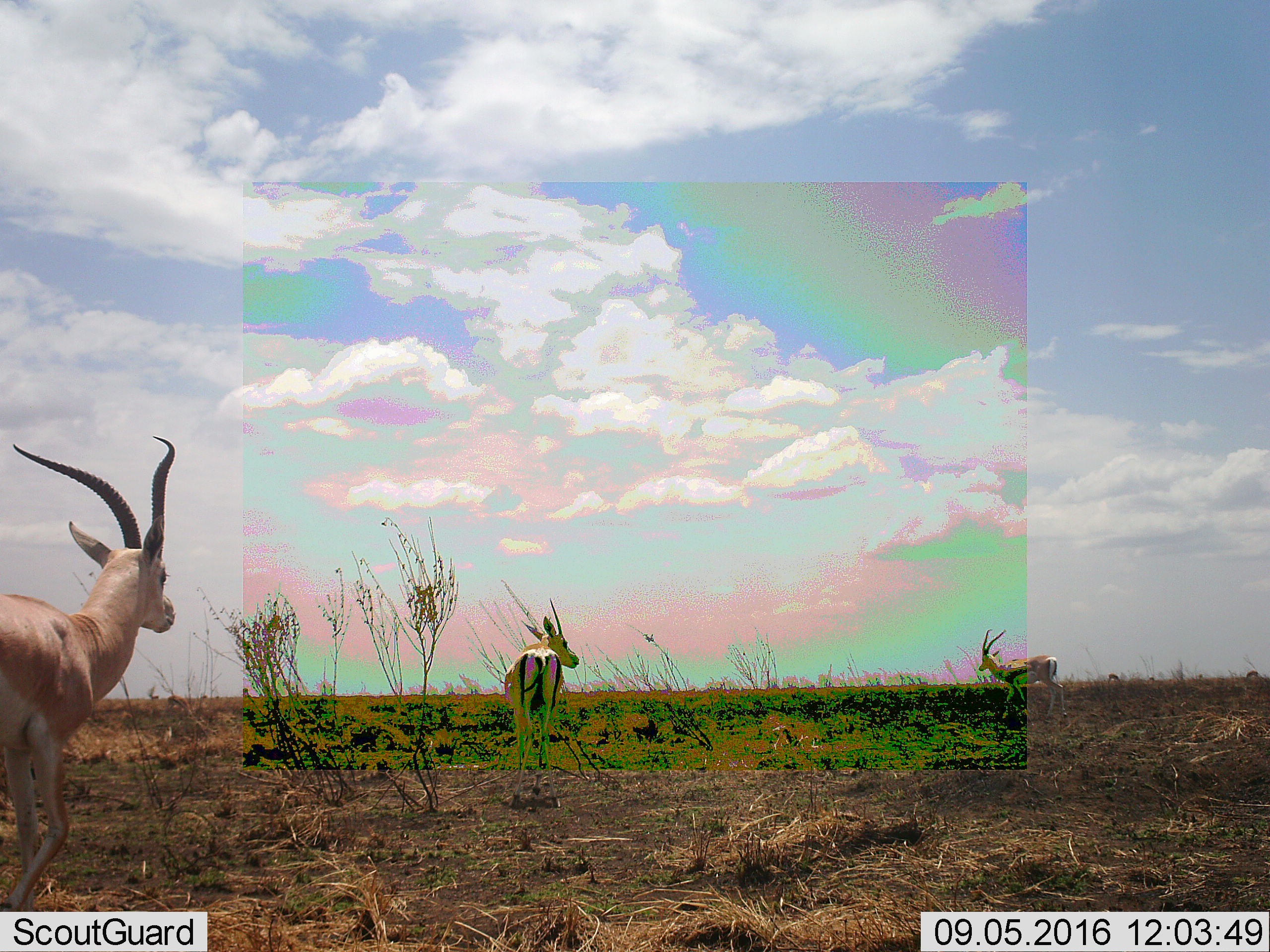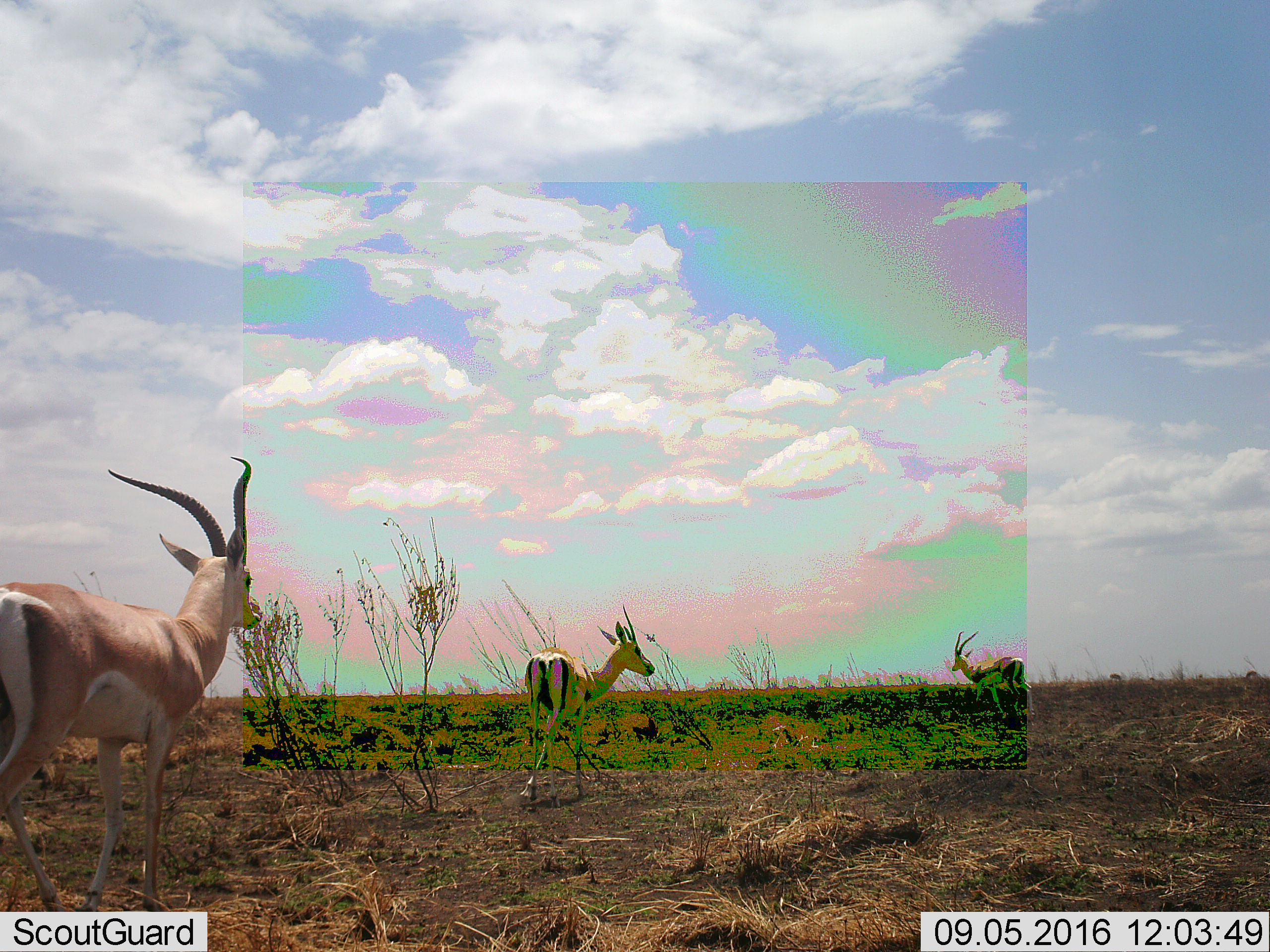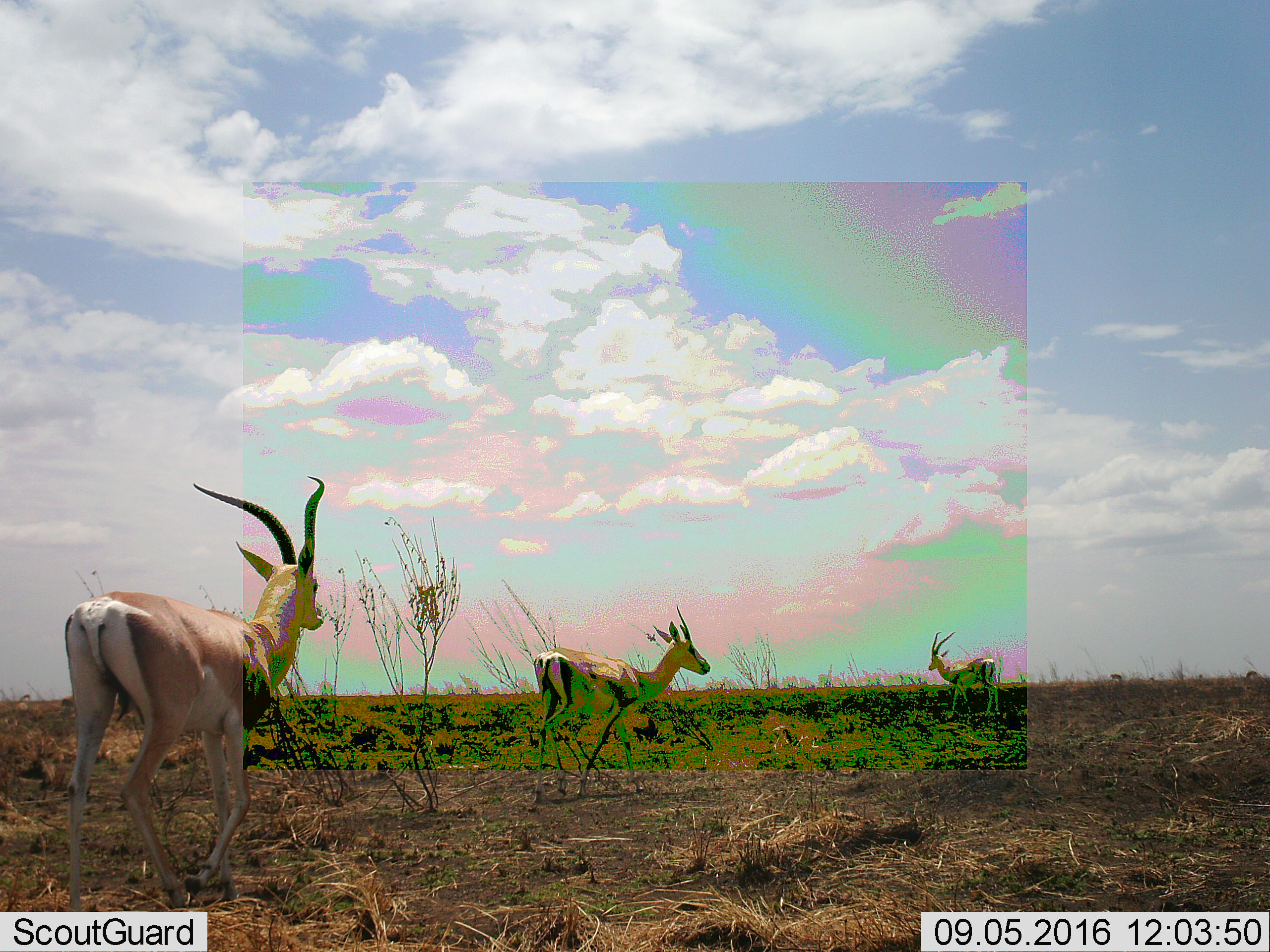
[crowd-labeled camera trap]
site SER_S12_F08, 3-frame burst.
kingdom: Animalia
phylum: Chordata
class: Mammalia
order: Artiodactyla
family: Bovidae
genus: Nanger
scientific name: Nanger granti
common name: grant's gazelle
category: gazellegrants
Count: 3.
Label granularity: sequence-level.